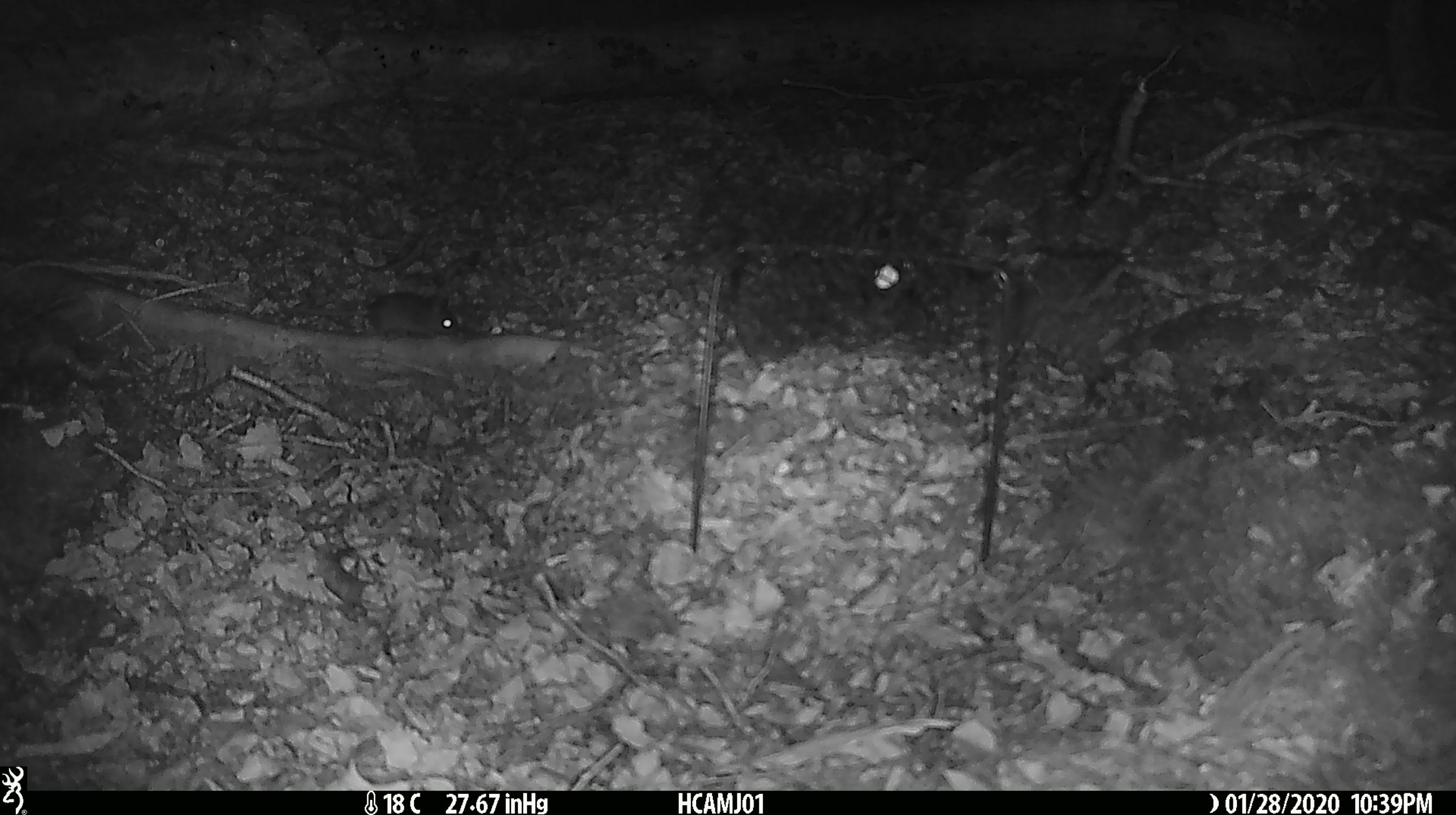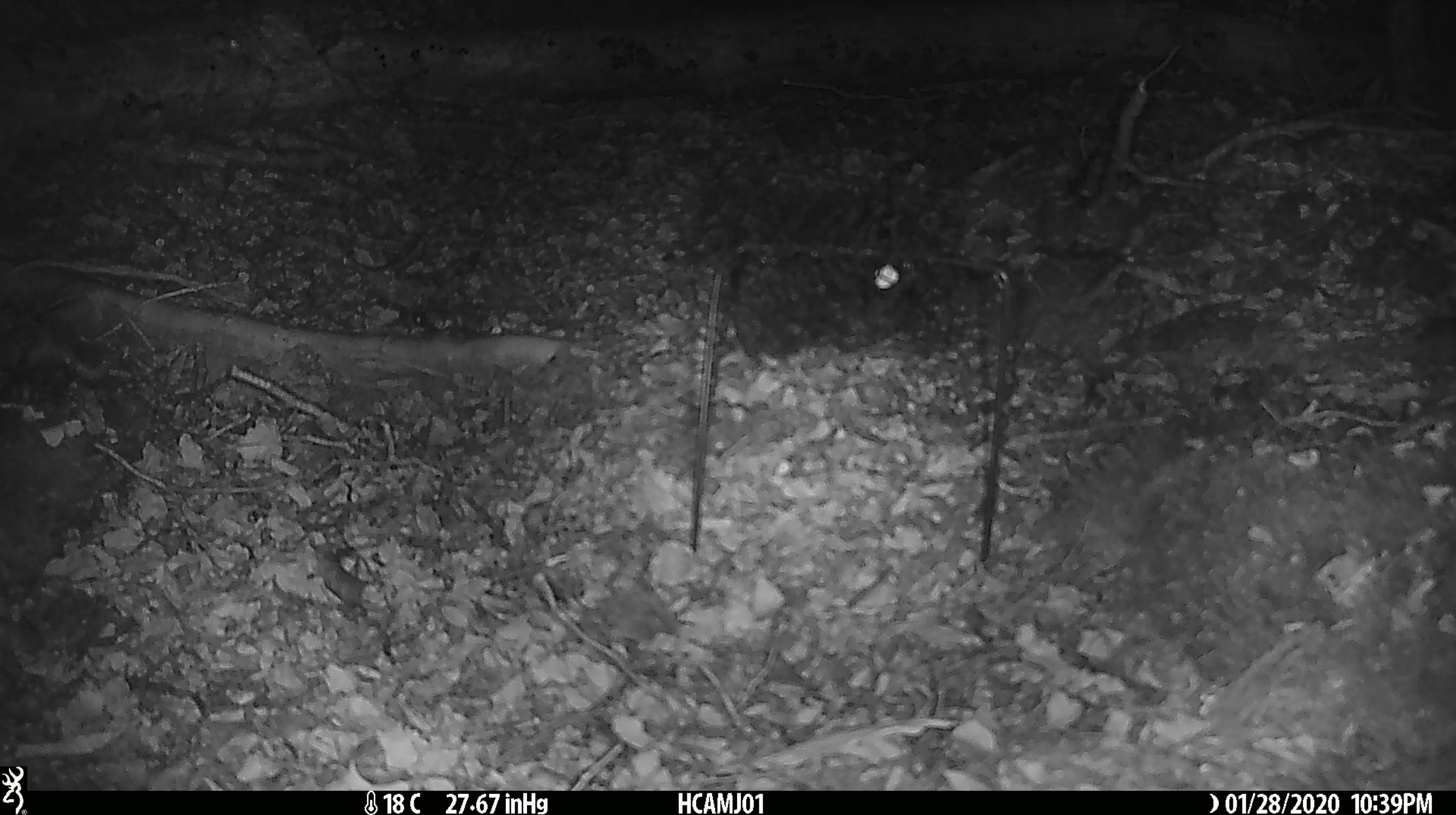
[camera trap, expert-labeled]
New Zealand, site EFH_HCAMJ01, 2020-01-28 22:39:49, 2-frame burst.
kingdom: Animalia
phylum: Chordata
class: Mammalia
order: Rodentia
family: Muridae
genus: Mus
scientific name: Mus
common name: mouse